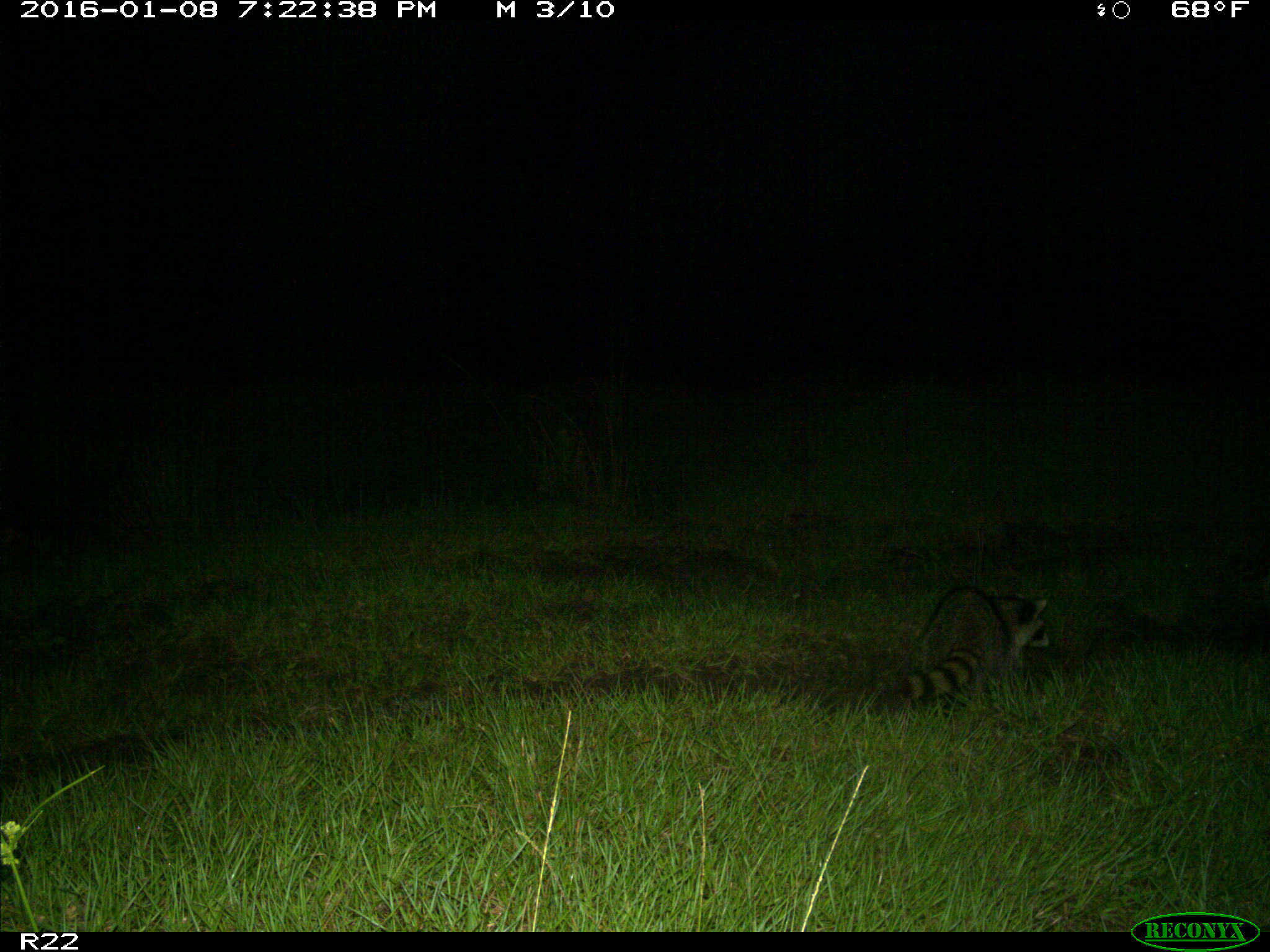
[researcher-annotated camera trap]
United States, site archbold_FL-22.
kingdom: Animalia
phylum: Chordata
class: Mammalia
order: Carnivora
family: Procyonidae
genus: Procyon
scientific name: Procyon lotor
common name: common raccoon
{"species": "Procyon lotor (common raccoon)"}